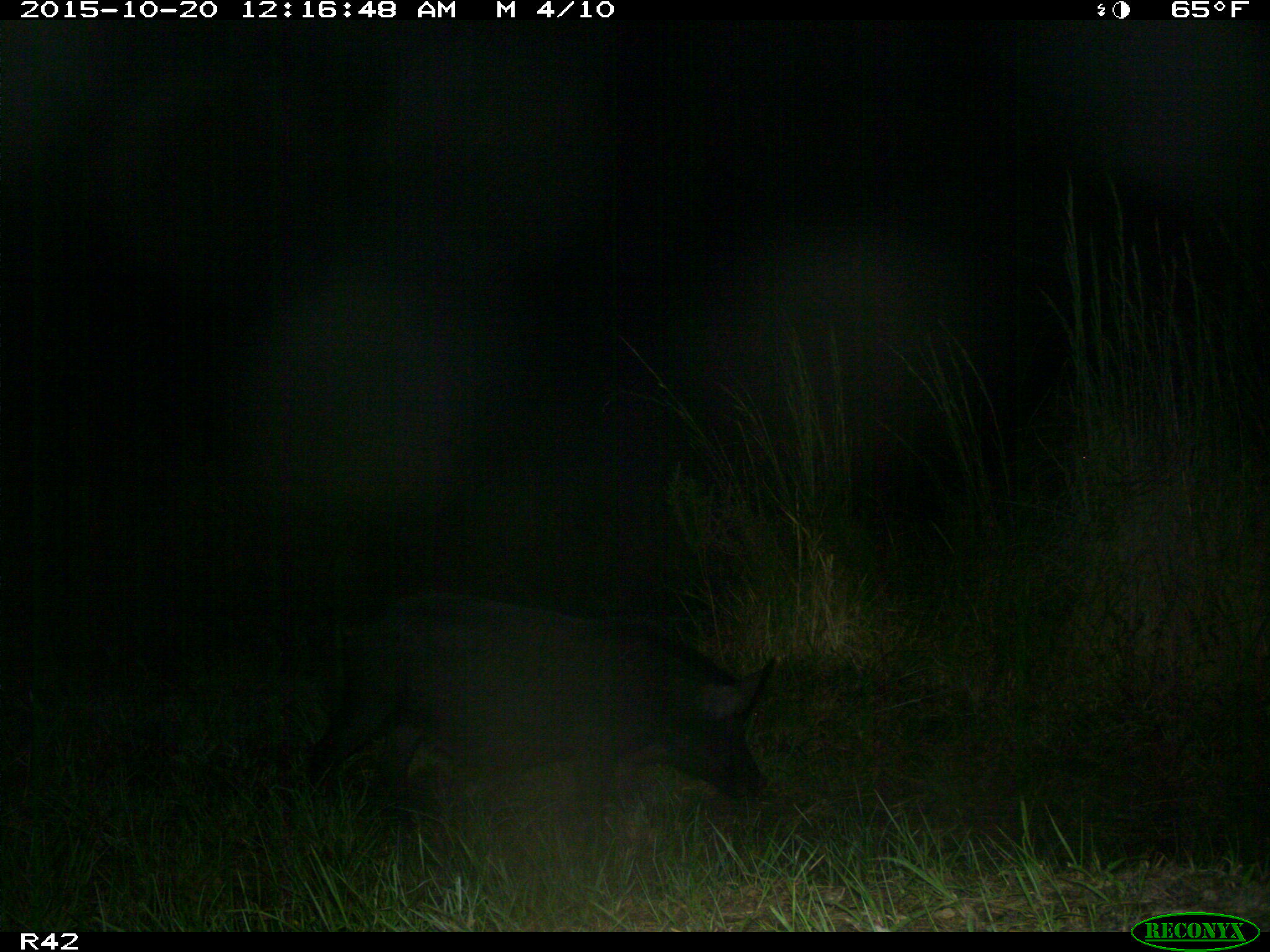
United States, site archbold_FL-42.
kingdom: Animalia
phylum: Chordata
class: Mammalia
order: Artiodactyla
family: Suidae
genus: Sus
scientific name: Sus scrofa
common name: wild boar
Sus scrofa (wild boar).